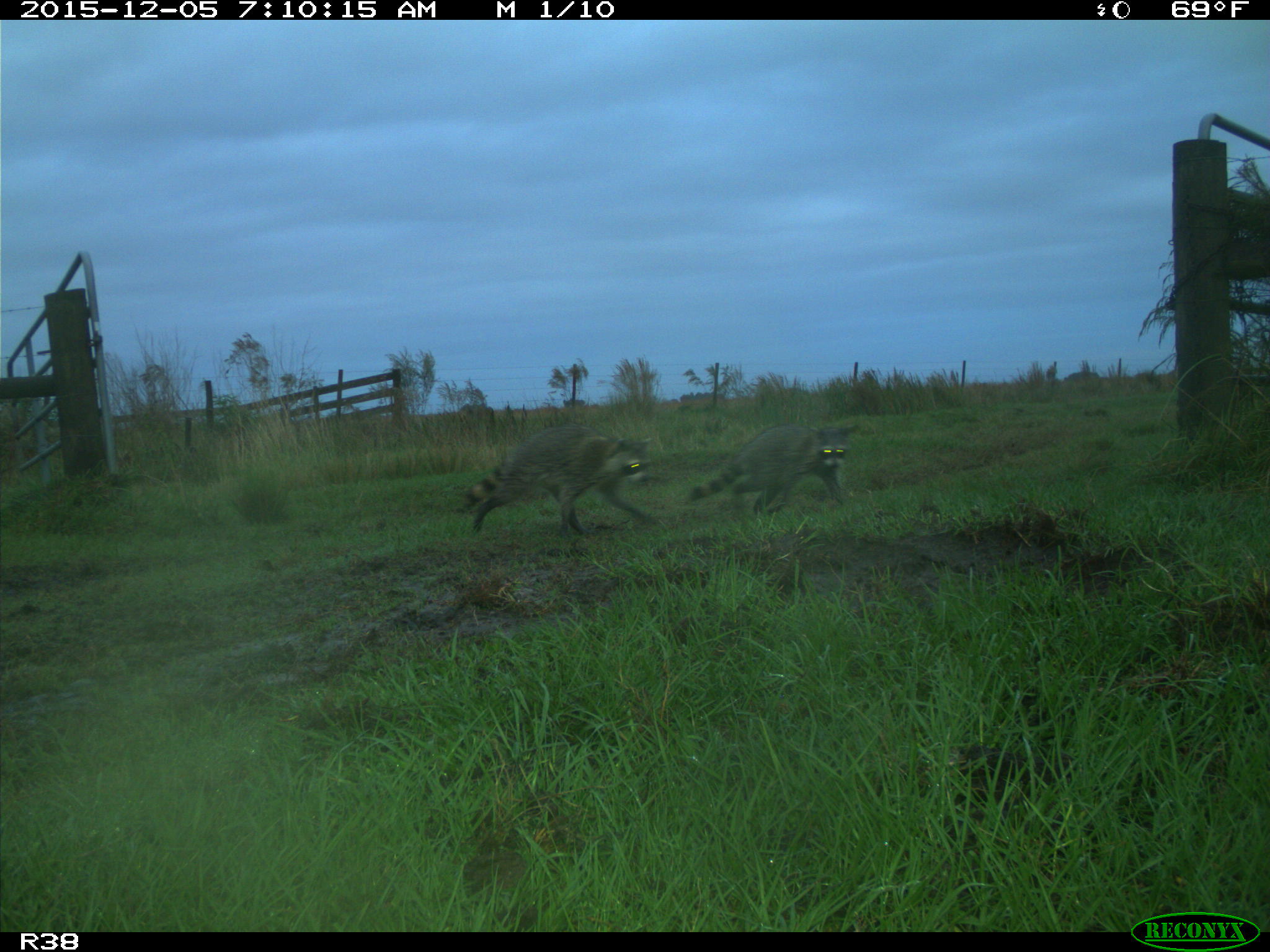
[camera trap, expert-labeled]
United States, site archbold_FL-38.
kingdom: Animalia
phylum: Chordata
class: Mammalia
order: Carnivora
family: Procyonidae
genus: Procyon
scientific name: Procyon lotor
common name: common raccoon